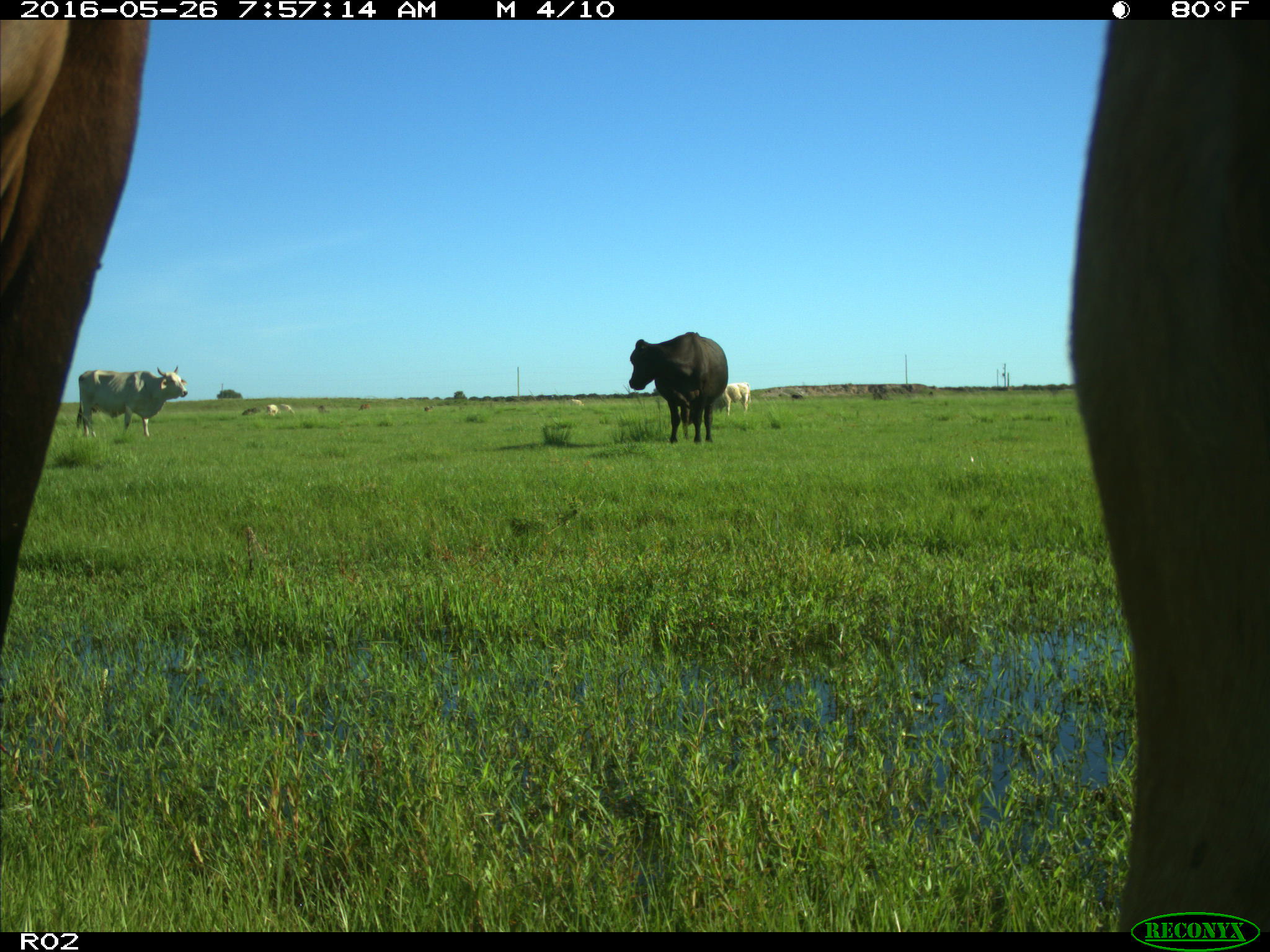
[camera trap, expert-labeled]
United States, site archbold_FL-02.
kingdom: Animalia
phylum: Chordata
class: Mammalia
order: Artiodactyla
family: Bovidae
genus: Bos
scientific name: Bos taurus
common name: domestic cow